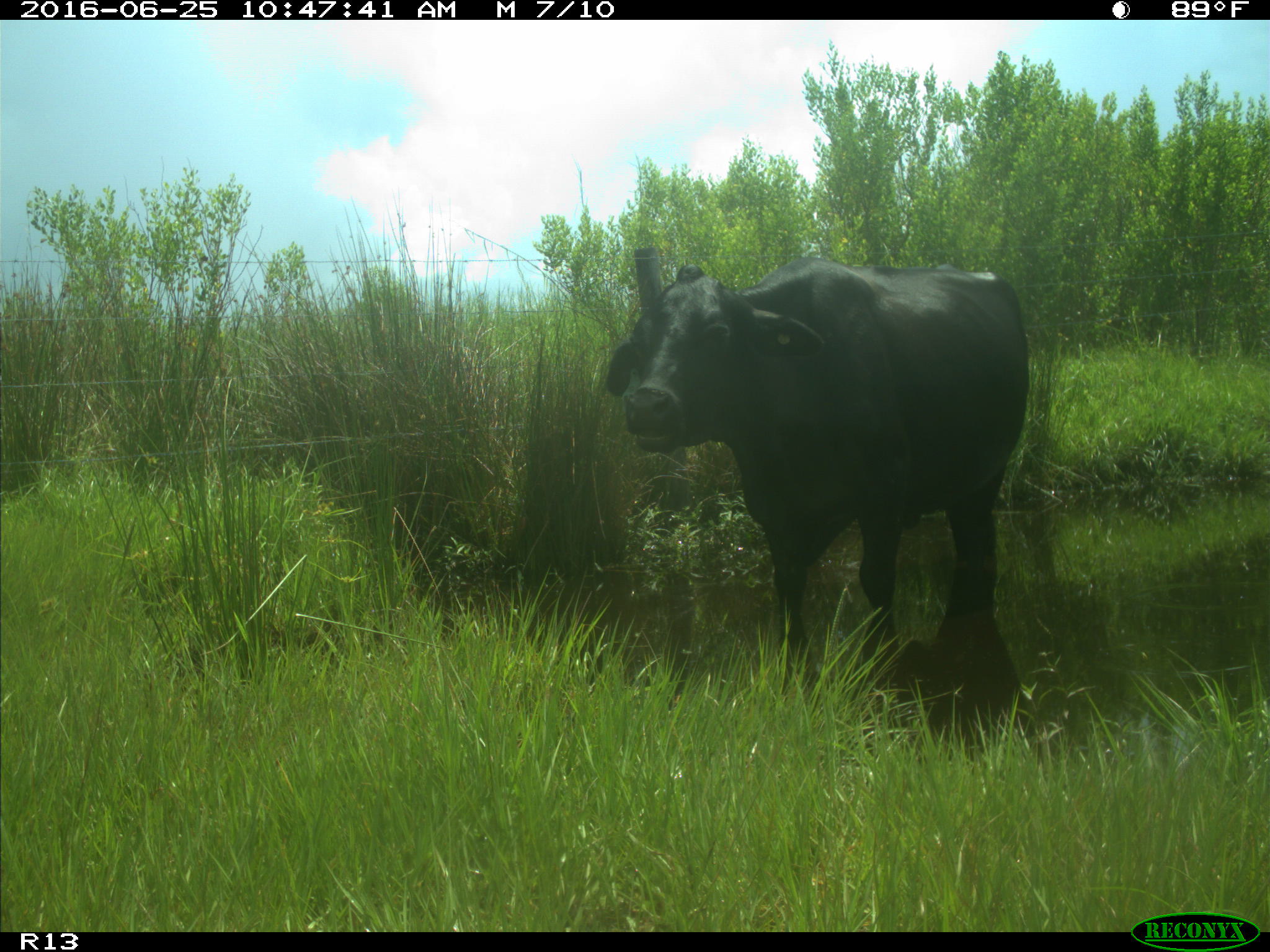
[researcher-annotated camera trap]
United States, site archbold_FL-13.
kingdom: Animalia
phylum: Chordata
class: Mammalia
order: Artiodactyla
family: Bovidae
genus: Bos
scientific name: Bos taurus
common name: domestic cow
Bos taurus (domestic cow).